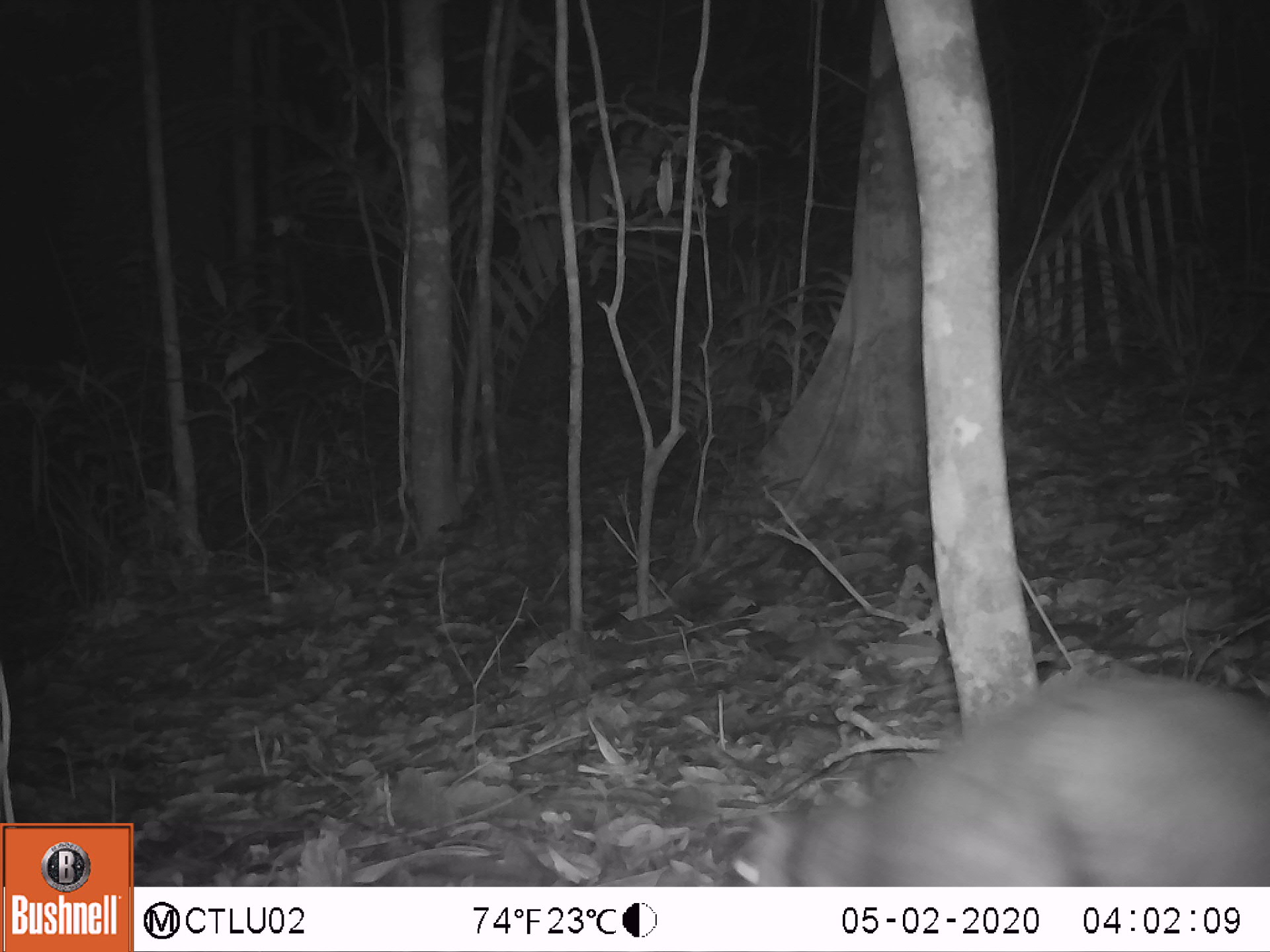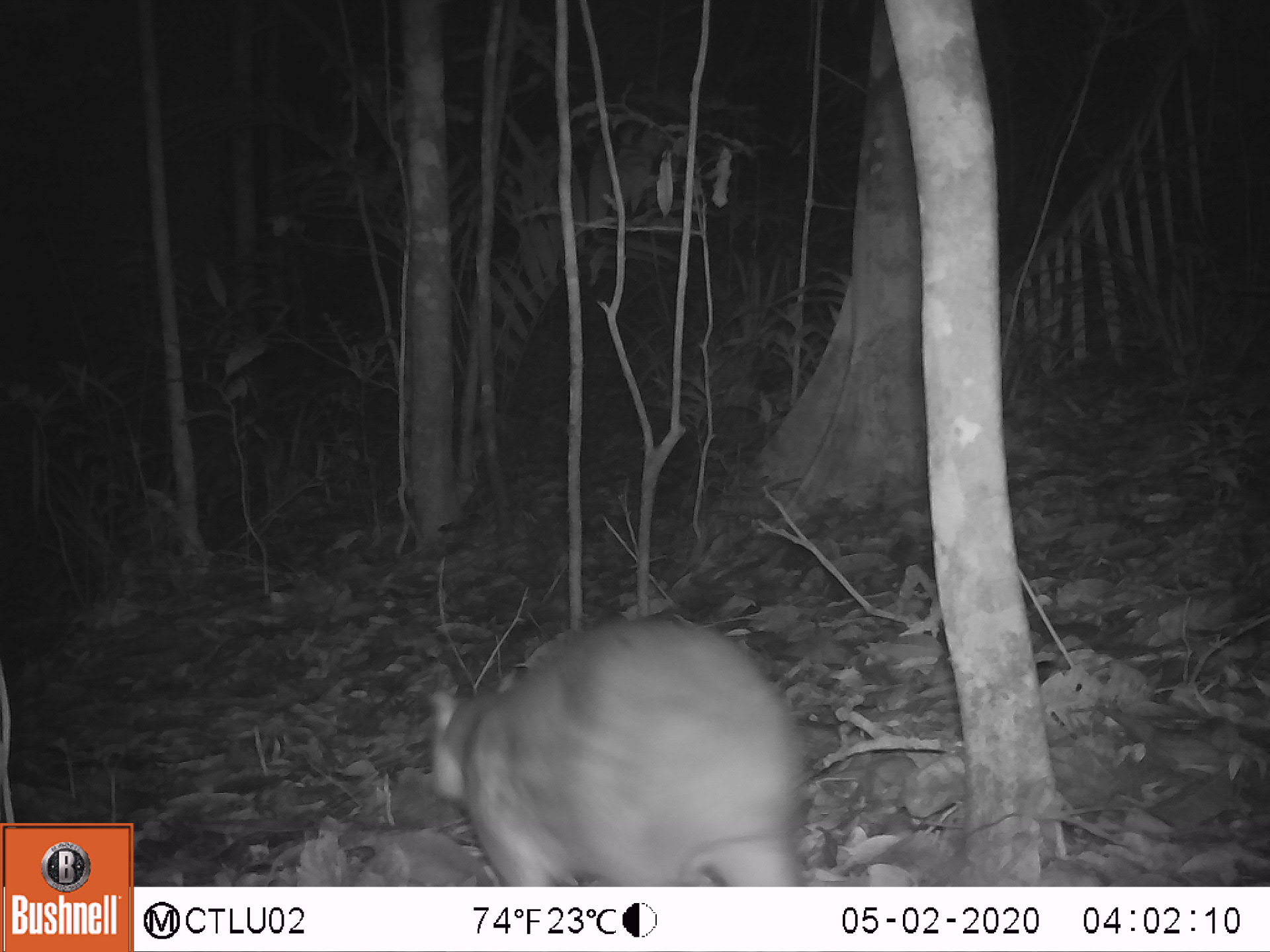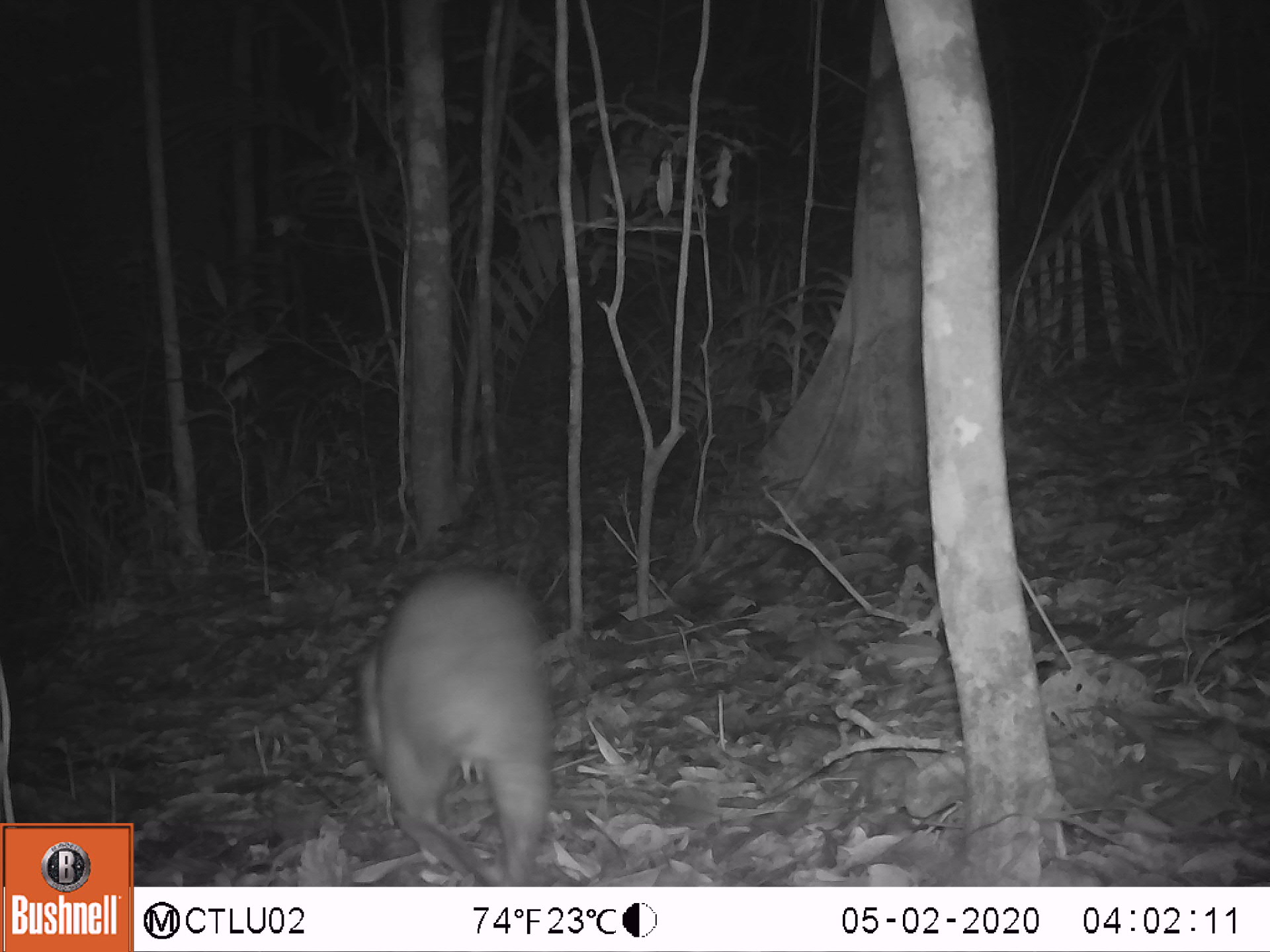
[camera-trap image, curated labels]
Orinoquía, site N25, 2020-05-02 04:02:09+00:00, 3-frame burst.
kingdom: Animalia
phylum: Chordata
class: Mammalia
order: Rodentia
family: Cuniculidae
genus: Cuniculus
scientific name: Cuniculus paca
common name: spotted paca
Spotted paca (Cuniculus paca).